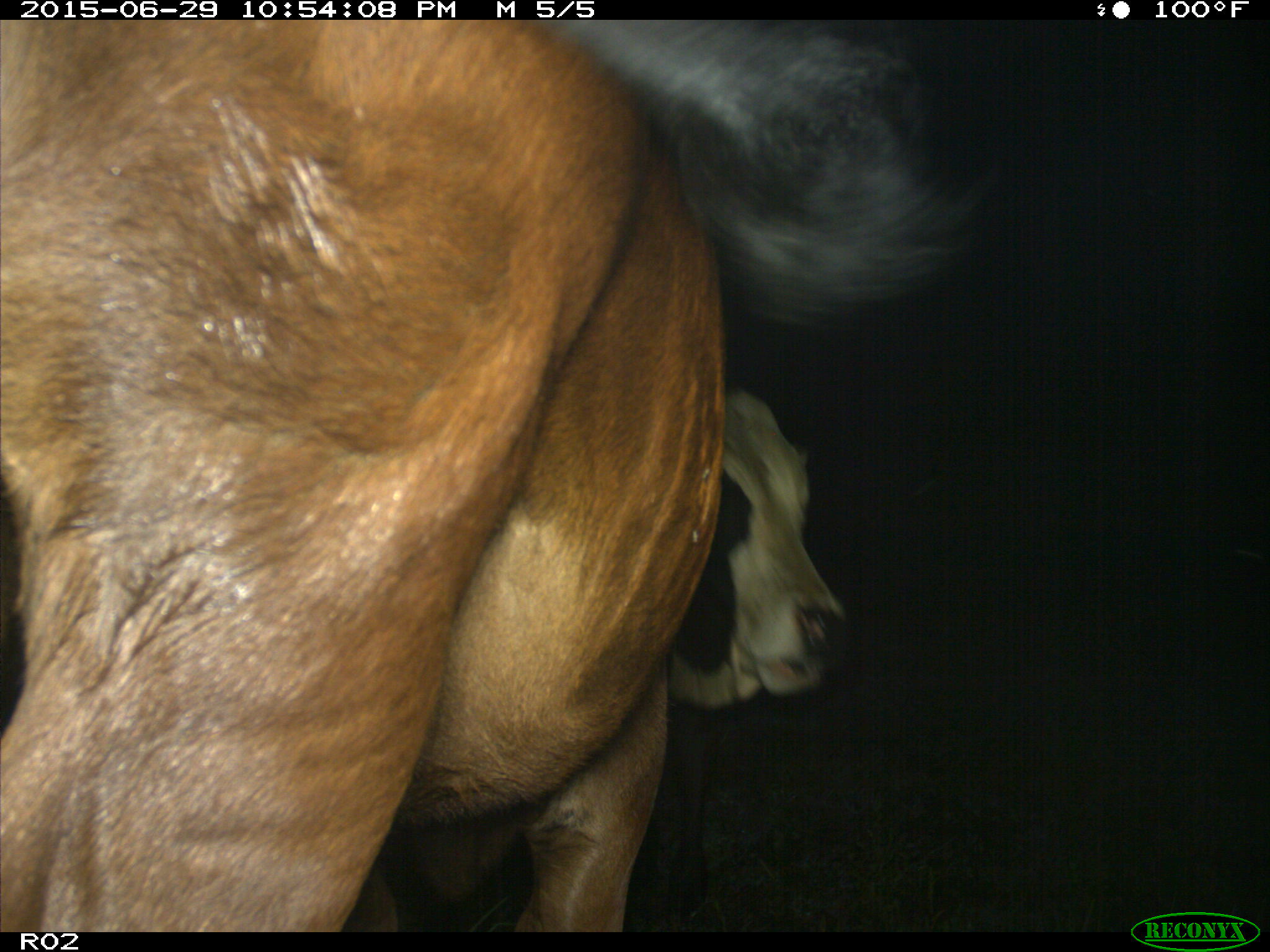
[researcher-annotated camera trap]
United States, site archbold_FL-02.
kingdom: Animalia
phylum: Chordata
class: Mammalia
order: Artiodactyla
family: Bovidae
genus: Bos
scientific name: Bos taurus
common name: domestic cow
Bos taurus (domestic cow).